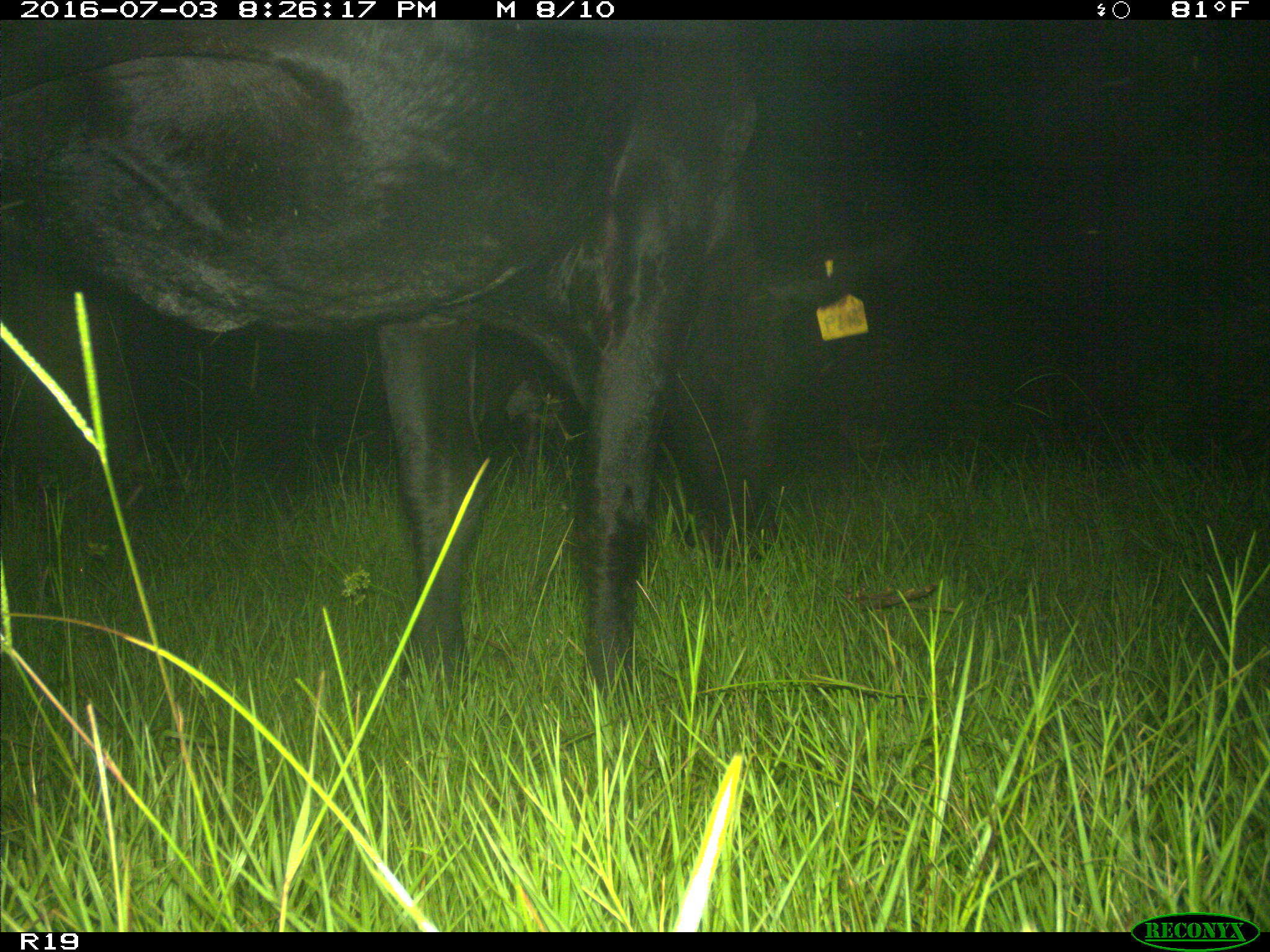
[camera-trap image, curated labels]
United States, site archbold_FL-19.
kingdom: Animalia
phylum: Chordata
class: Mammalia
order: Artiodactyla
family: Bovidae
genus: Bos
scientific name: Bos taurus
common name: domestic cow